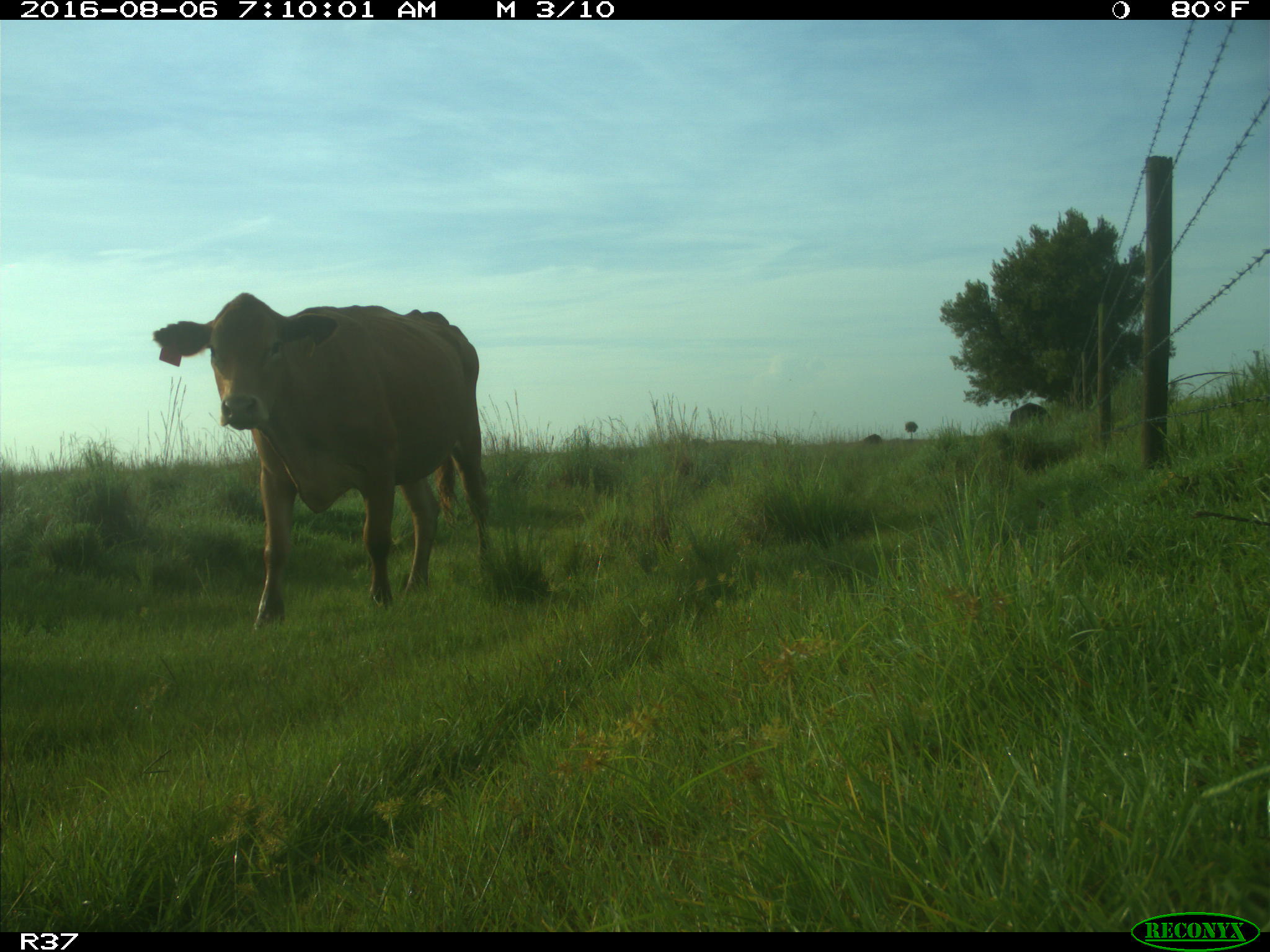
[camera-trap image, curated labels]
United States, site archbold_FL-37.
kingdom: Animalia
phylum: Chordata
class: Mammalia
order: Artiodactyla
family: Bovidae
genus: Bos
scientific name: Bos taurus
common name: domestic cow